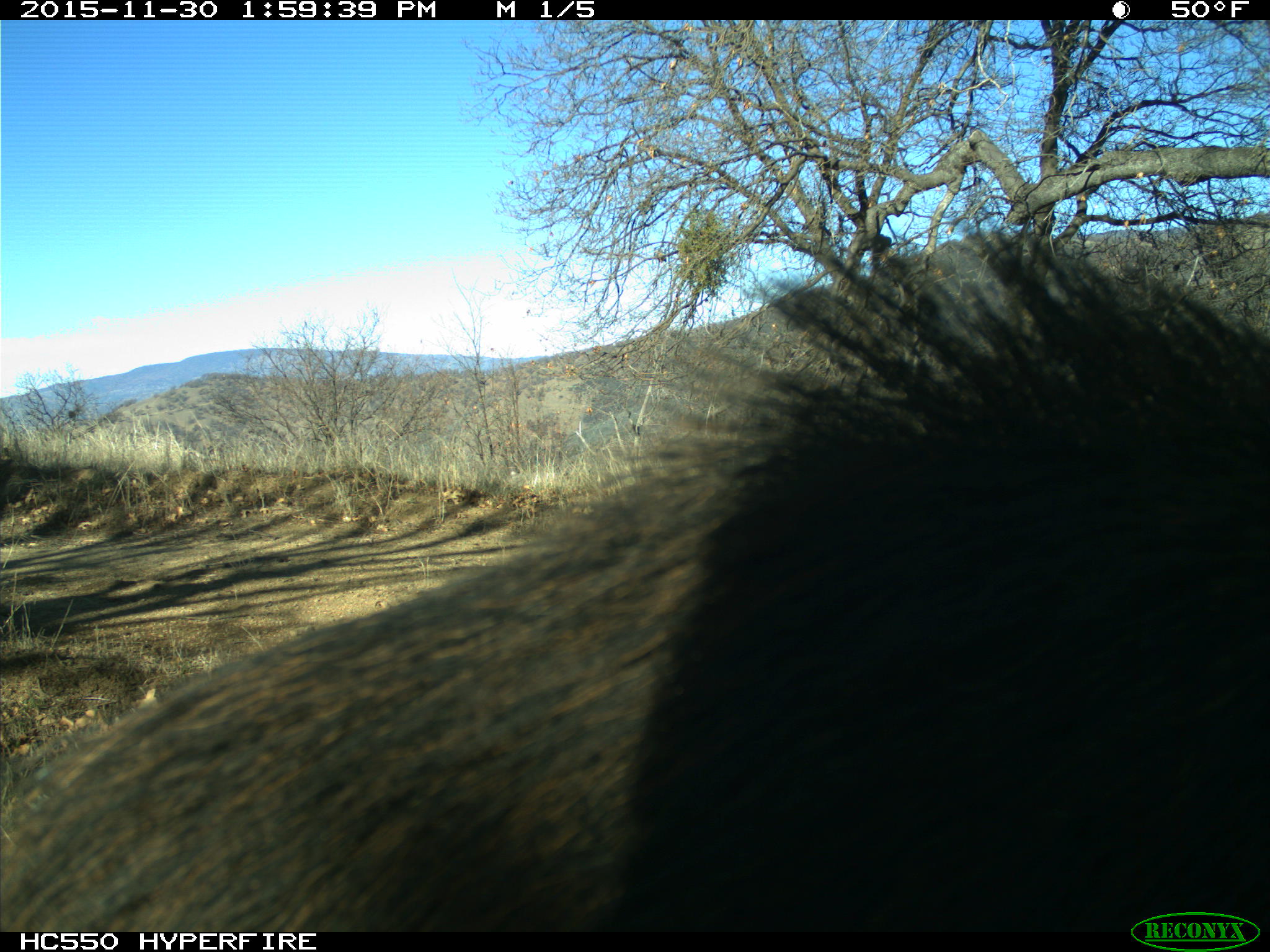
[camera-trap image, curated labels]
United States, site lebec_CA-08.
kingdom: Animalia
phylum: Chordata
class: Mammalia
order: Artiodactyla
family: Suidae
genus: Sus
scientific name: Sus scrofa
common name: wild boar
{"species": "Sus scrofa (wild boar)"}